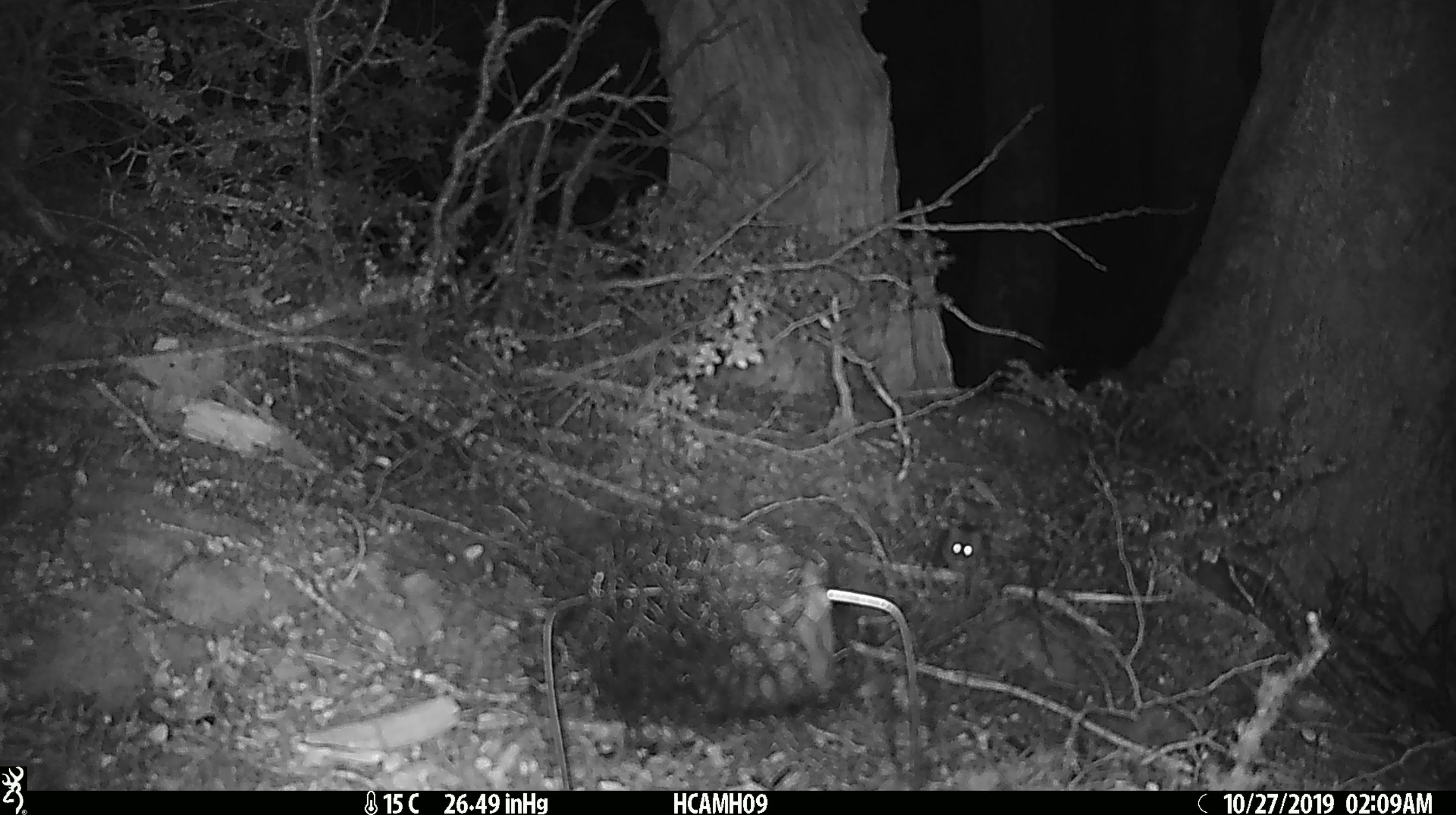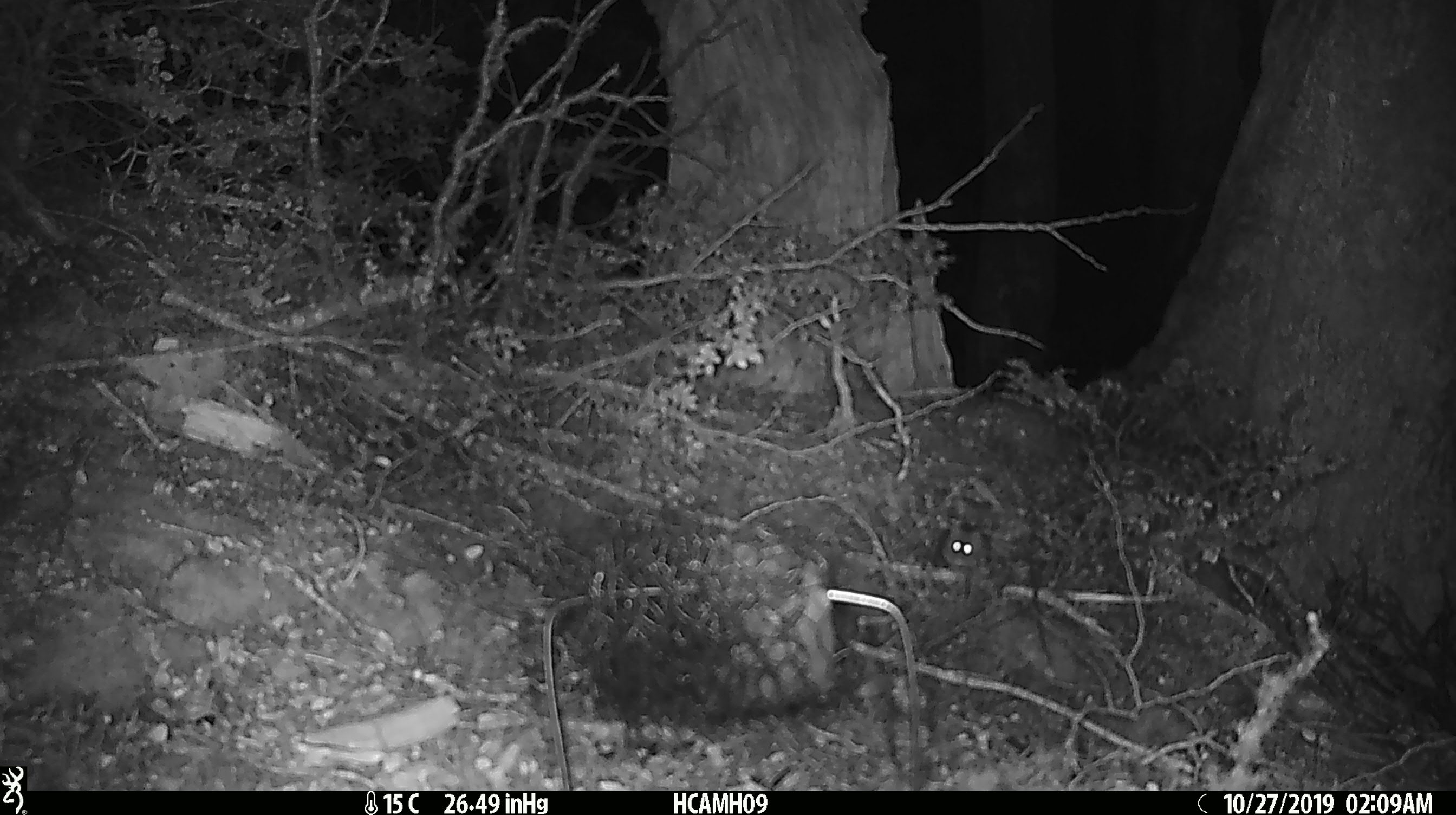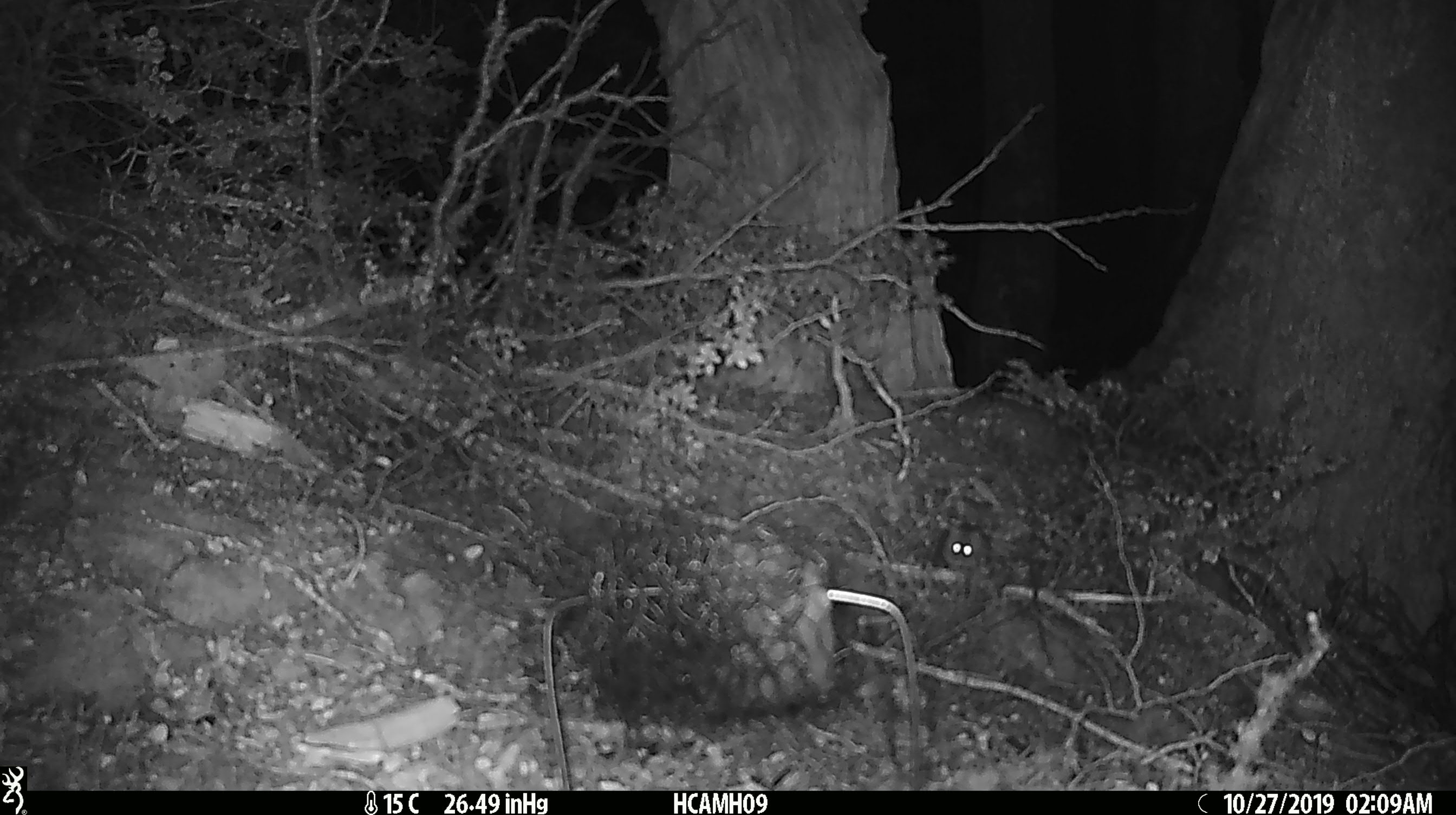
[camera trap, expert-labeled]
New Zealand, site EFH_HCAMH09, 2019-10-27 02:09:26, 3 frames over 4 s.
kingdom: Animalia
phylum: Chordata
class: Mammalia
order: Rodentia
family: Muridae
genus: Mus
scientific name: Mus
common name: mouse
Mouse (Mus).